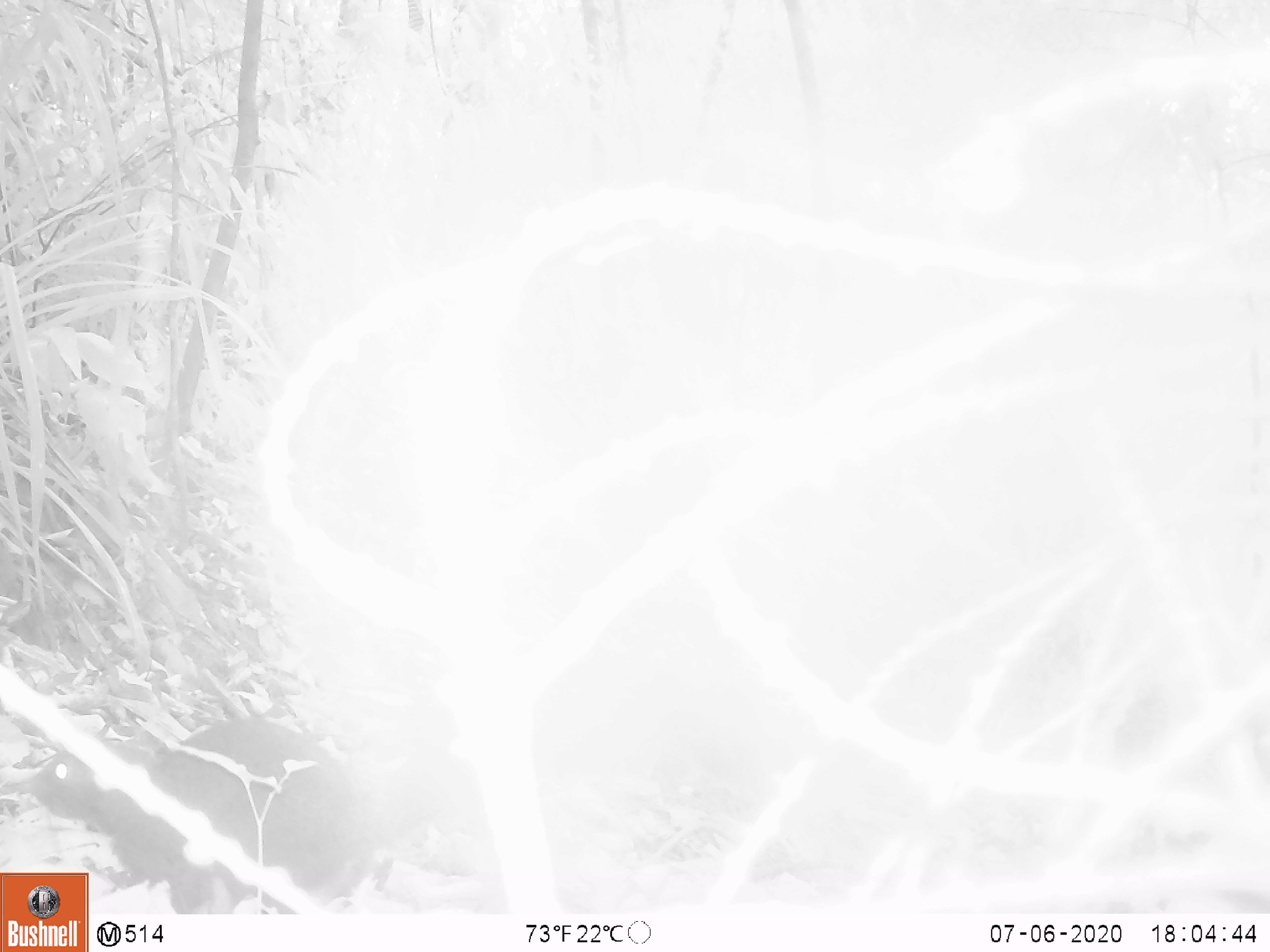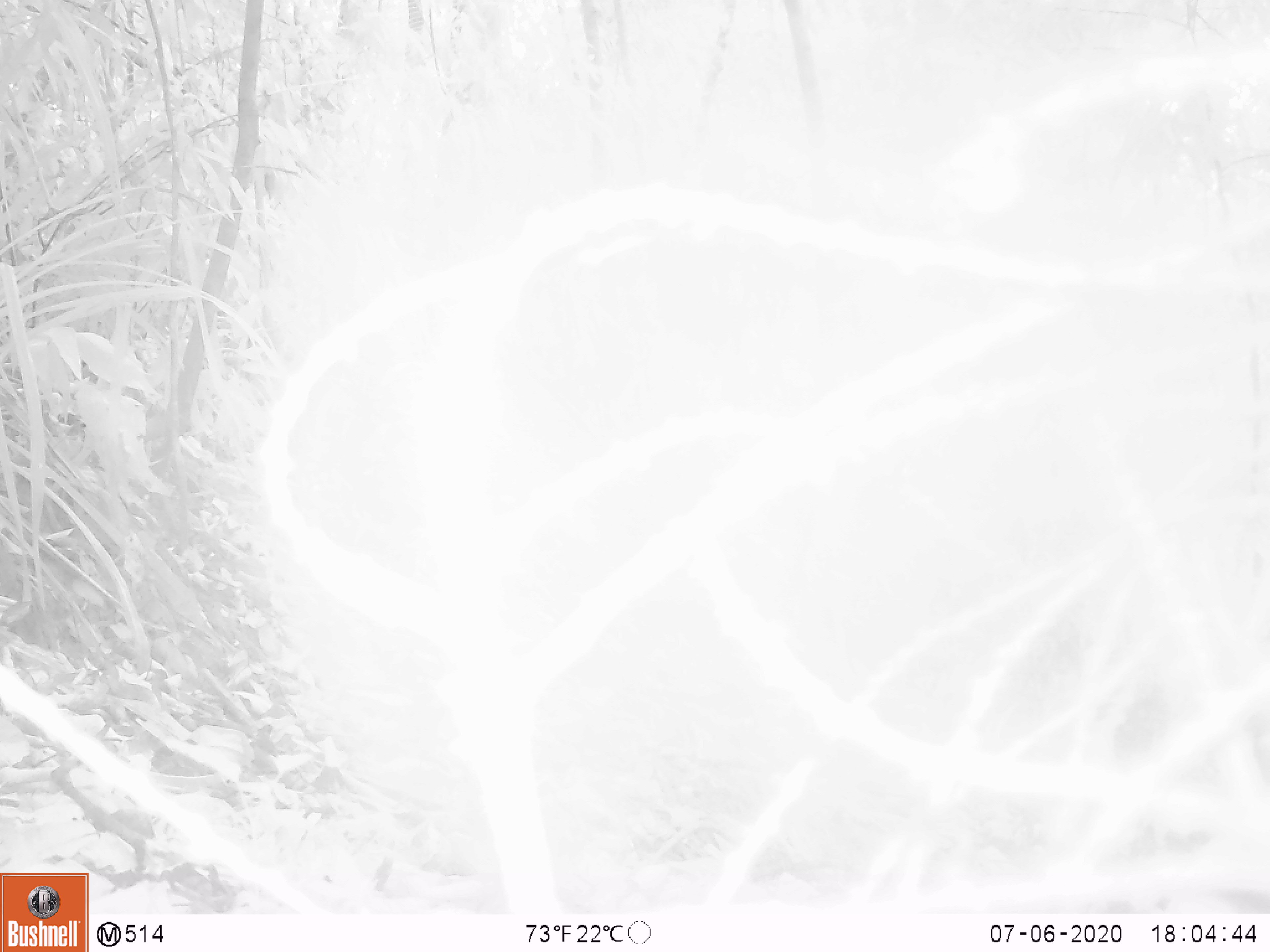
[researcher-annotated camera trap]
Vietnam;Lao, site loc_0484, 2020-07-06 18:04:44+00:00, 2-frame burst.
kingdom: Animalia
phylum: Chordata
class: Mammalia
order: Rodentia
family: Sciuridae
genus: Sciurus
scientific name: Sciurus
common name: squirrel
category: unidentified squirrel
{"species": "unidentified squirrel (squirrel) (Sciurus)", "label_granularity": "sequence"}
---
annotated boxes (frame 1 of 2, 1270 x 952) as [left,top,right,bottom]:
unidentified squirrel: [25,717,384,914]